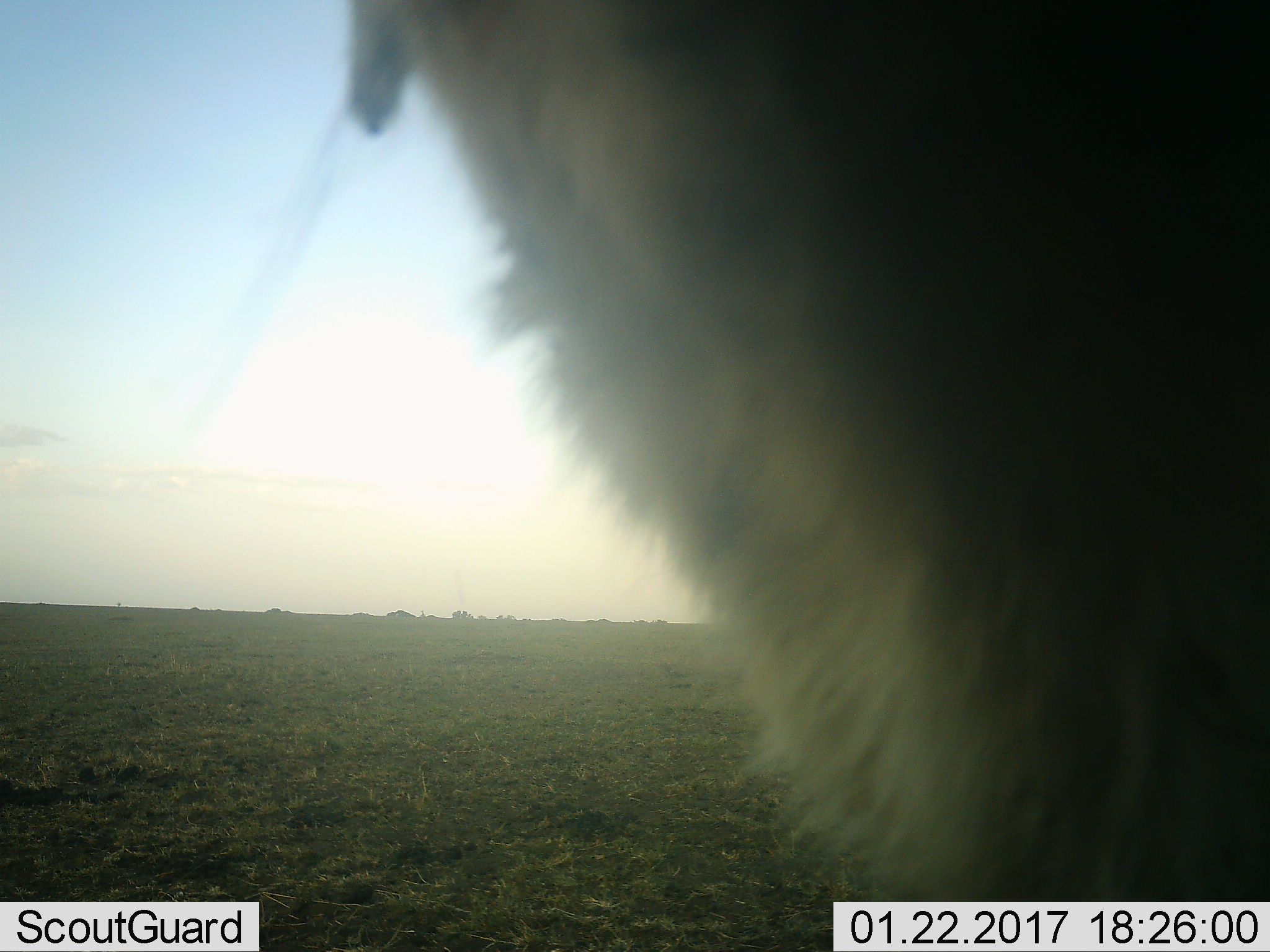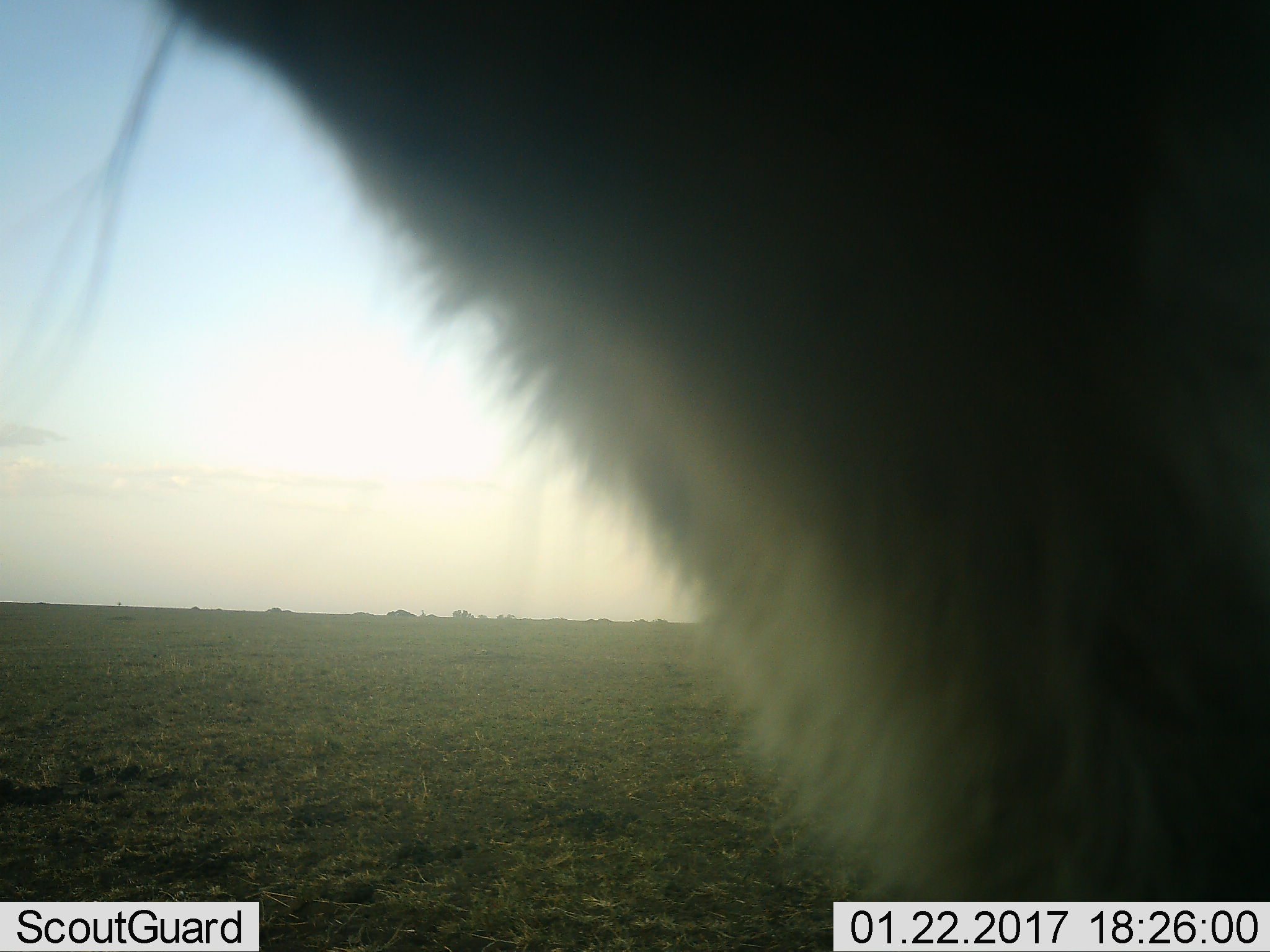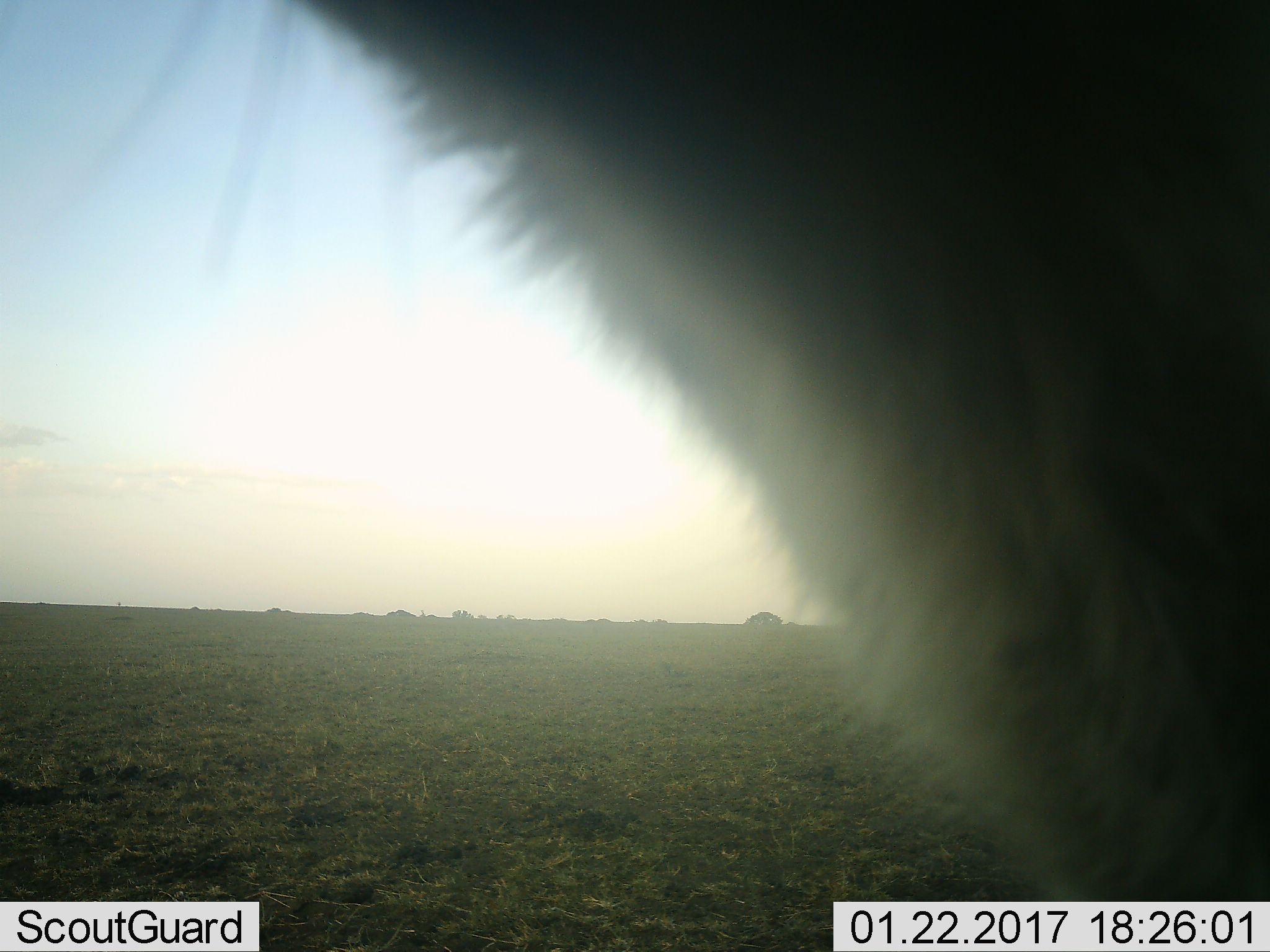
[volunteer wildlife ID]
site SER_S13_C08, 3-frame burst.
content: unidentified animal